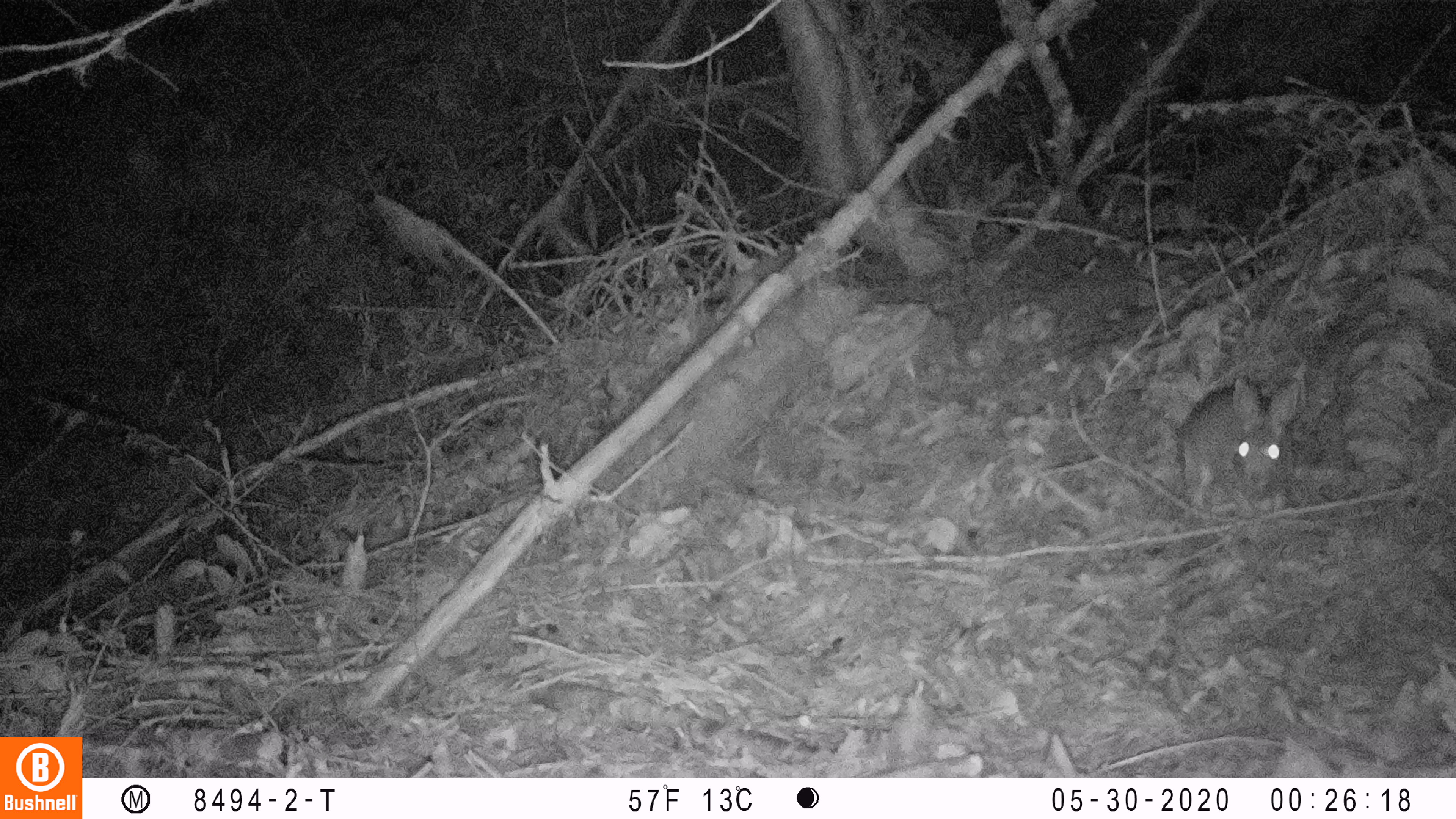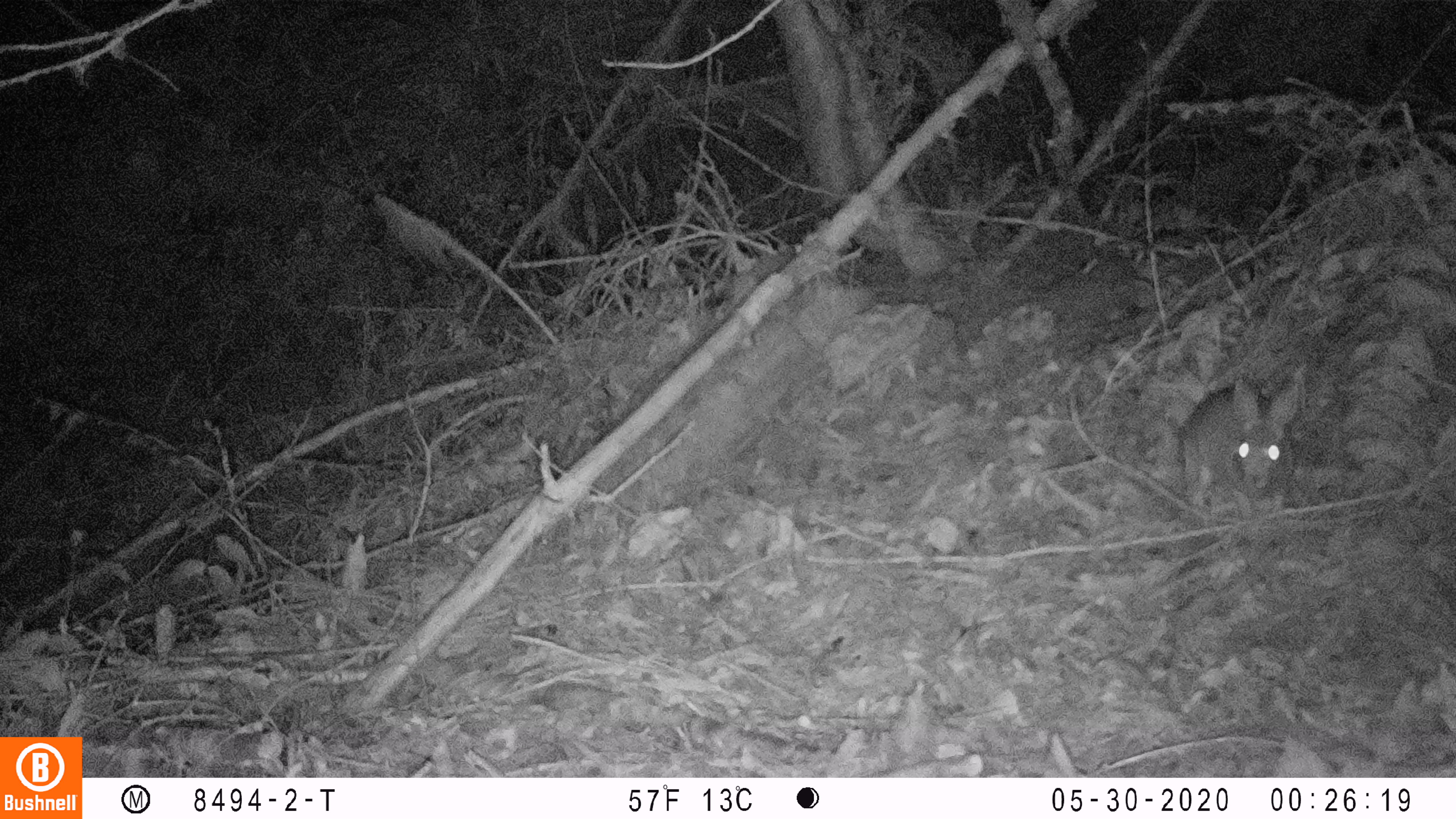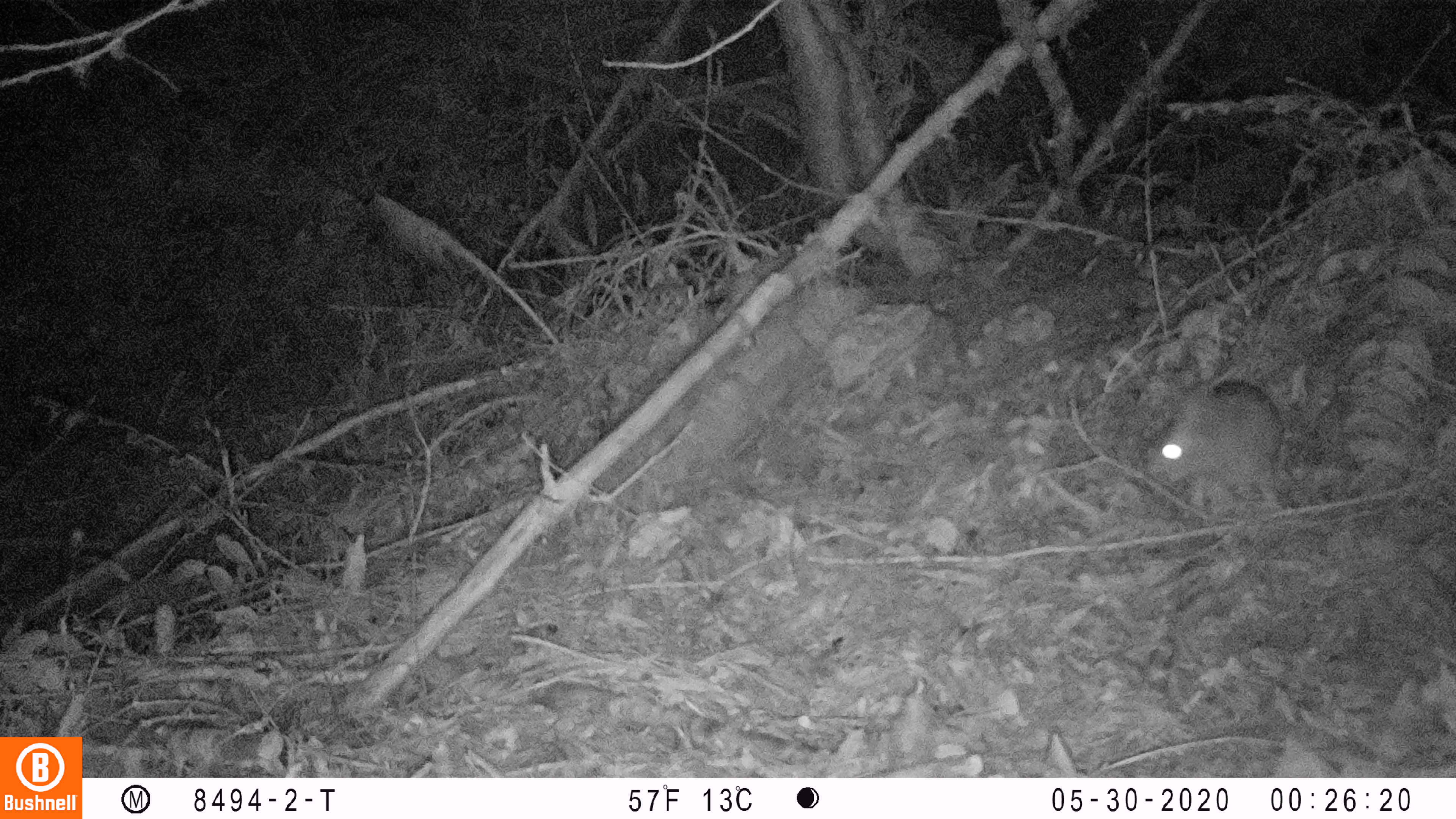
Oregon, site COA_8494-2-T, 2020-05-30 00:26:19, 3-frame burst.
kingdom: Animalia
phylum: Chordata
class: Mammalia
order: Lagomorpha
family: Leporidae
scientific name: Leporidae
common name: hares and rabbits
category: leporidae family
Leporidae family (hares and rabbits) (Leporidae).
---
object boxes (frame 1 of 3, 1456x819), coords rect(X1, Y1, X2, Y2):
leporidae family: rect(1176, 370, 1301, 524)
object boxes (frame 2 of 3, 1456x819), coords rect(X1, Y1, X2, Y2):
leporidae family: rect(1175, 362, 1311, 525)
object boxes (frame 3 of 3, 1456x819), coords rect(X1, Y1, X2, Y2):
leporidae family: rect(1143, 373, 1294, 513)